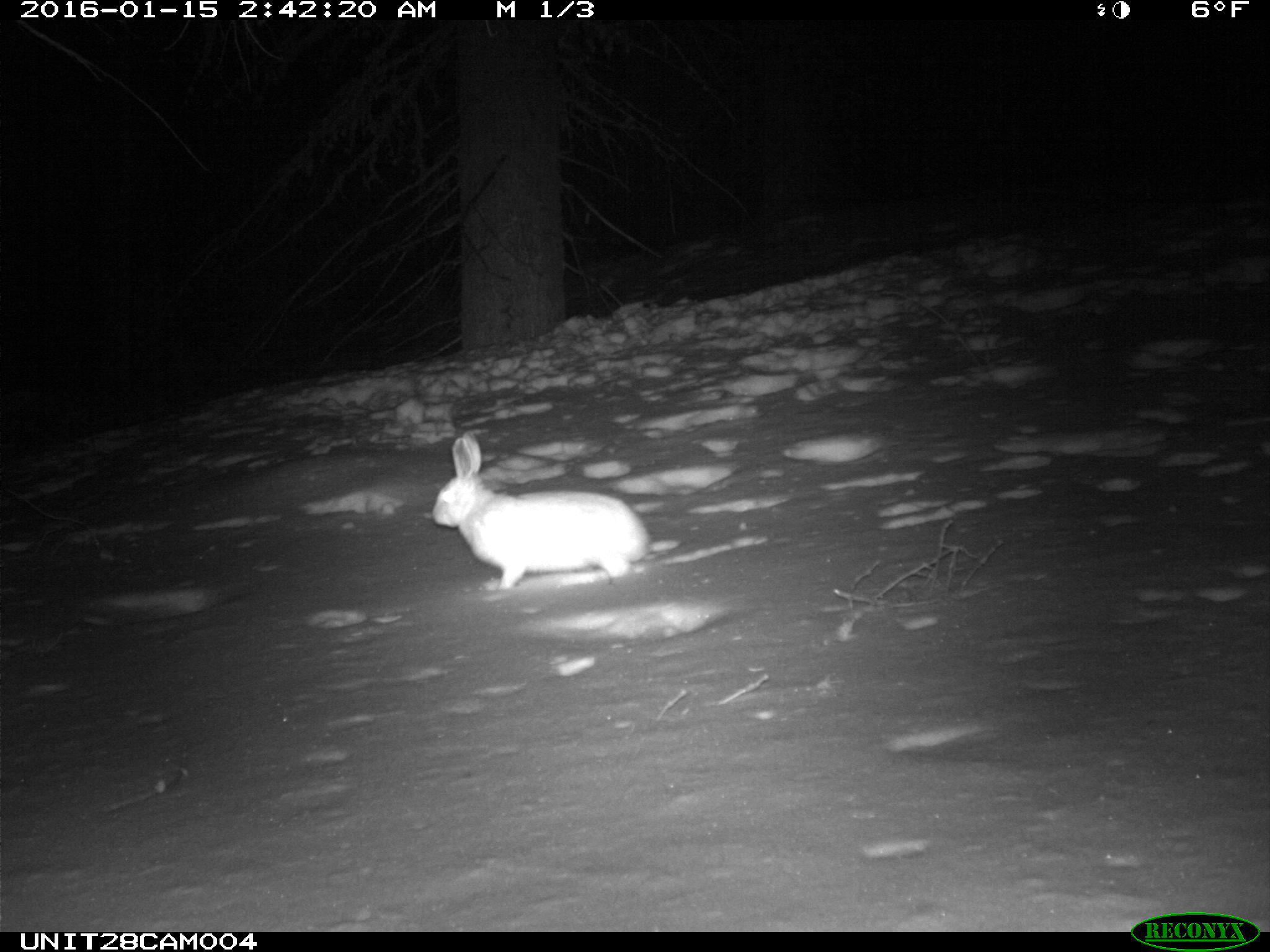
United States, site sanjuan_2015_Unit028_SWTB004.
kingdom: Animalia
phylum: Chordata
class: Mammalia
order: Lagomorpha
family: Leporidae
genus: Lepus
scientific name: Lepus americanus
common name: snowshoe hare